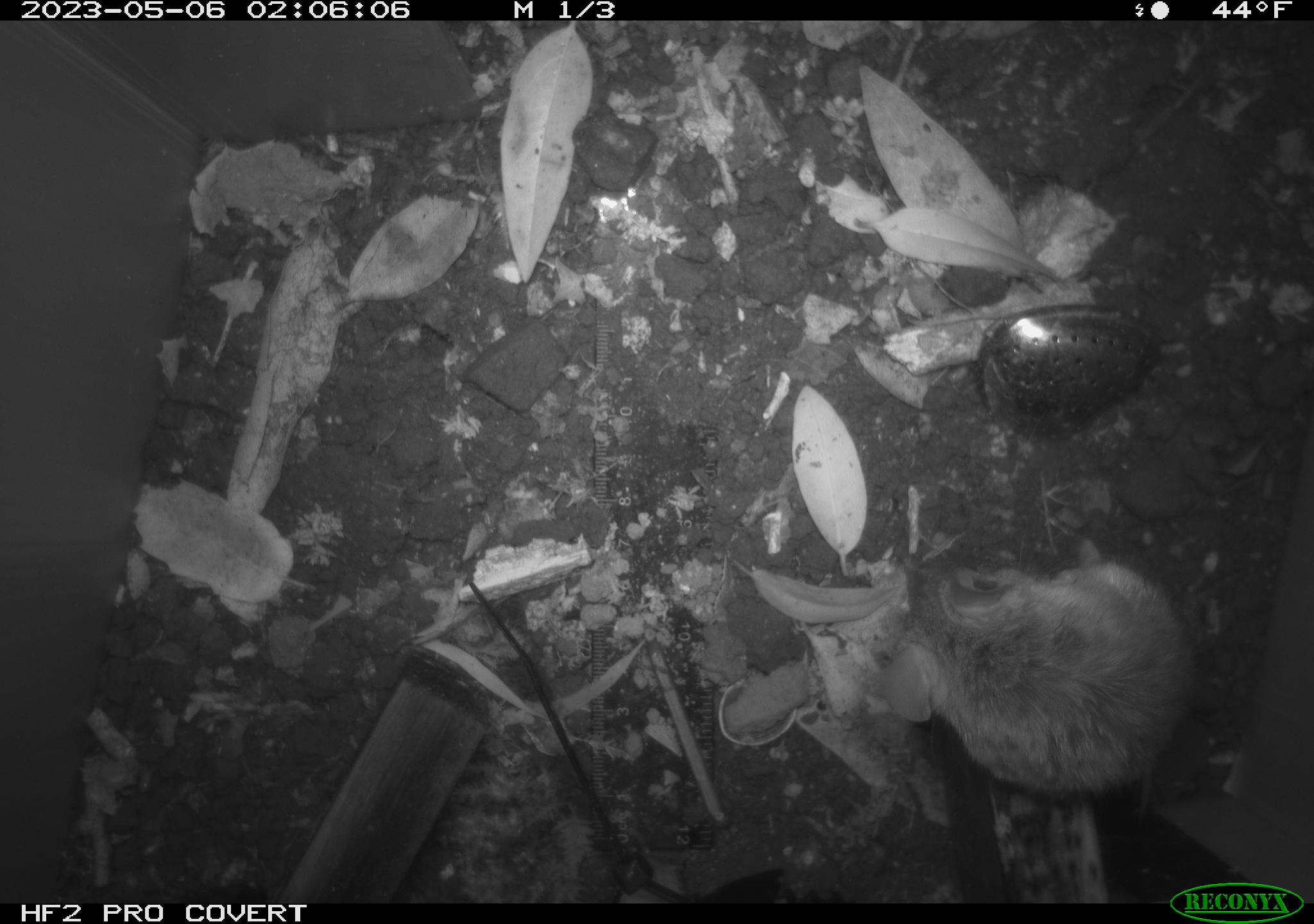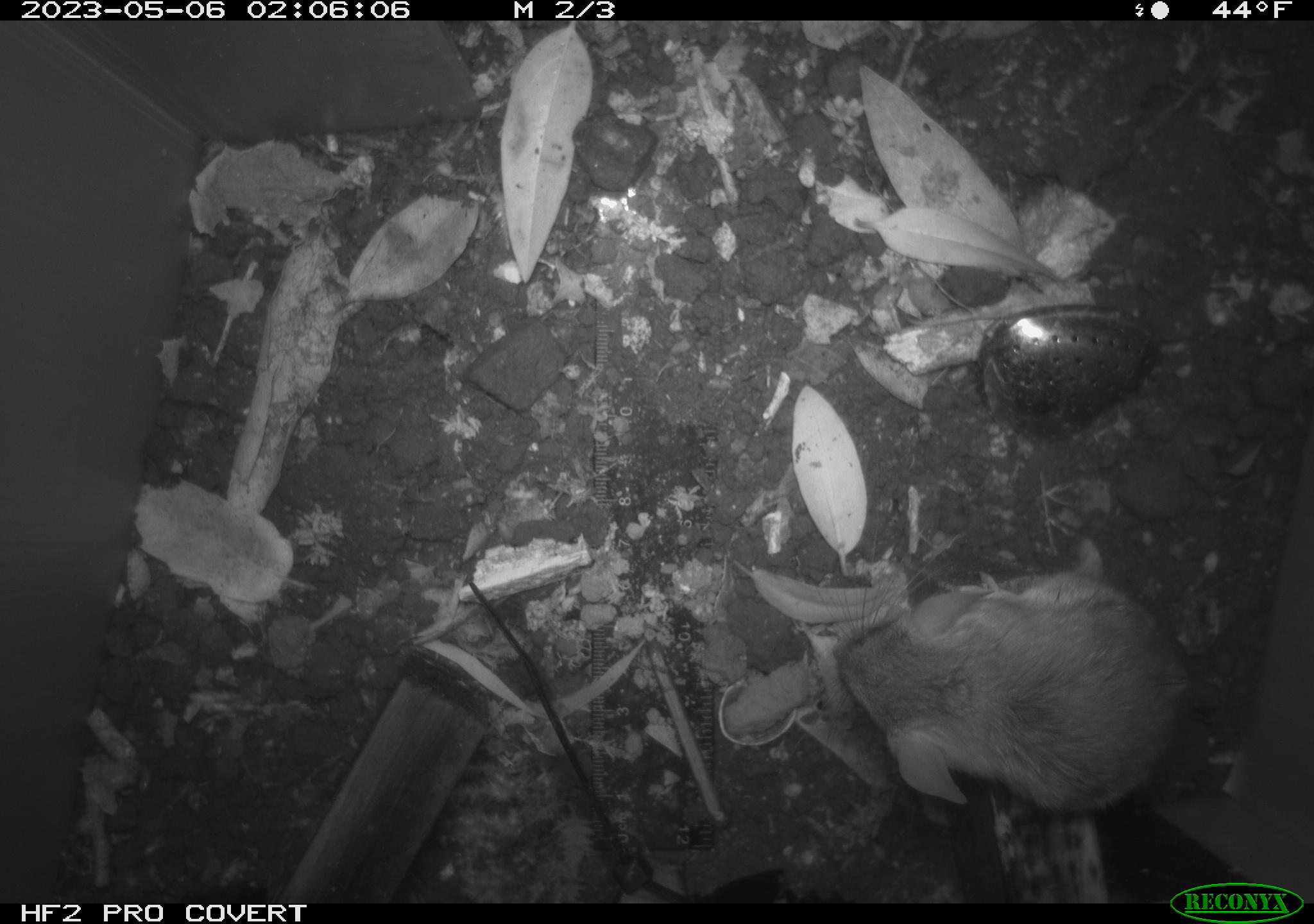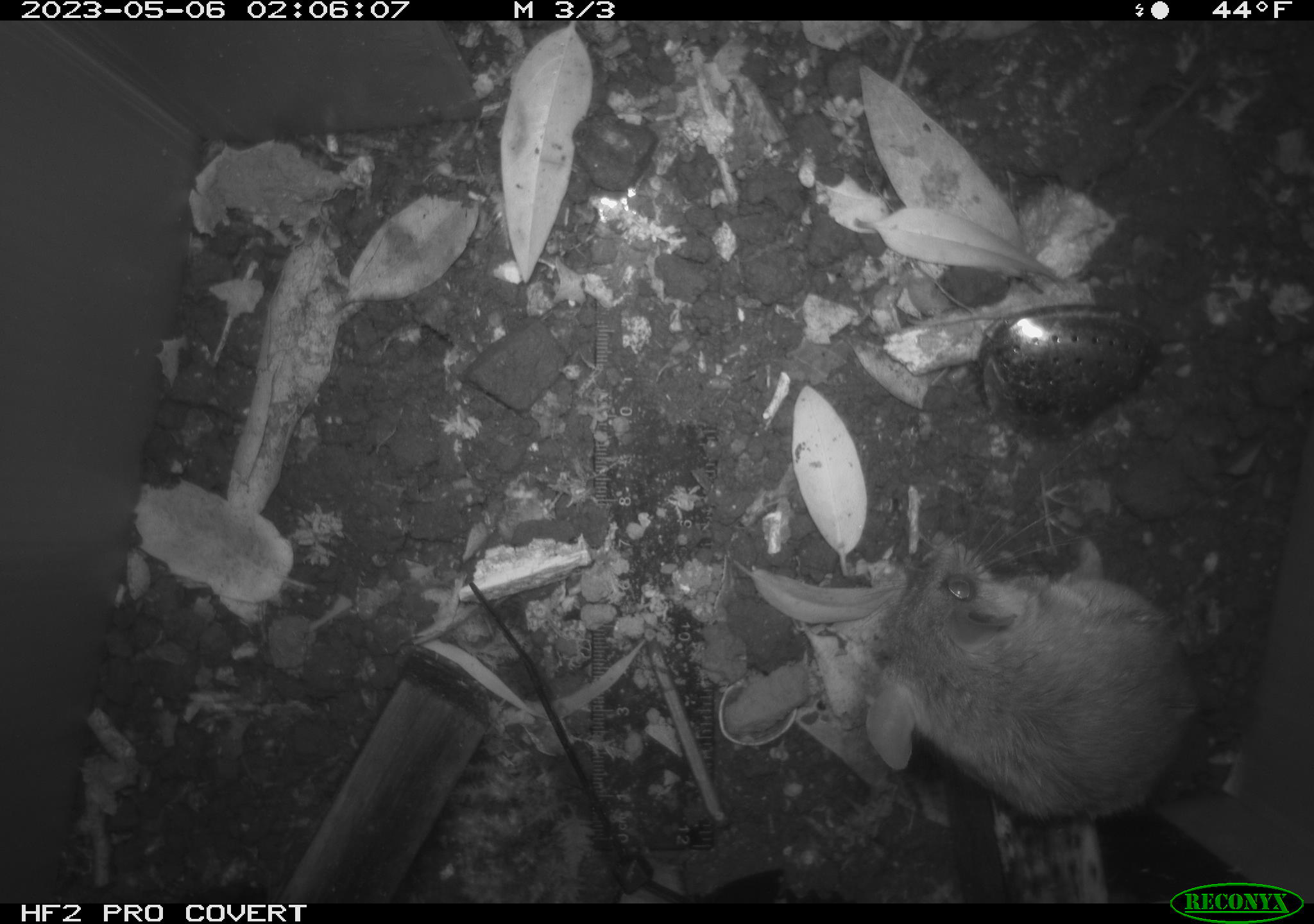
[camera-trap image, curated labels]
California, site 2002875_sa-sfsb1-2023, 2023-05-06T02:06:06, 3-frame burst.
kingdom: Animalia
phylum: Chordata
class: Mammalia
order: Rodentia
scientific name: Rodentia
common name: mouse species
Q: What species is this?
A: Mouse species (Rodentia).